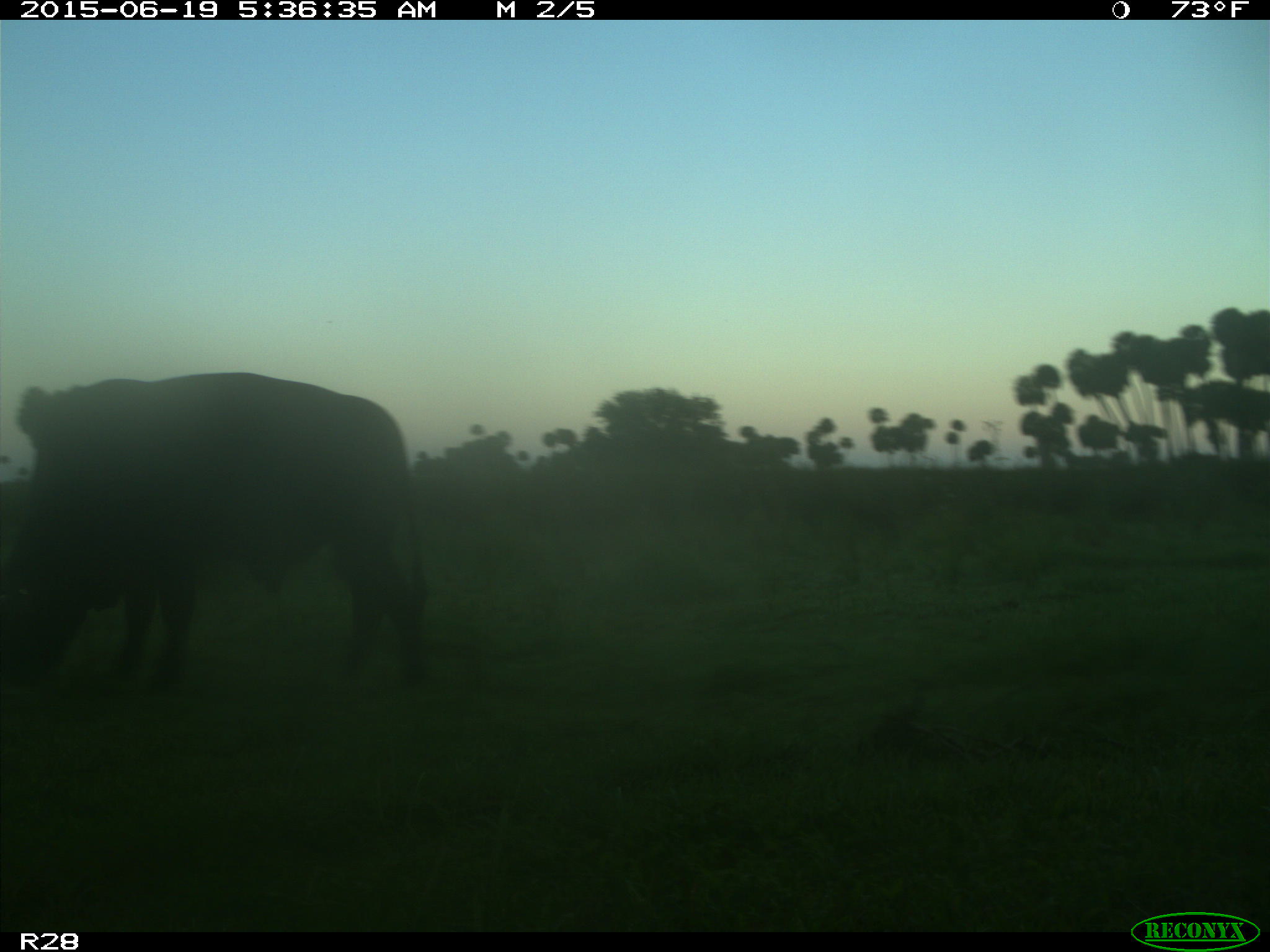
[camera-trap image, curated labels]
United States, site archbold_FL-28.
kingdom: Animalia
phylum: Chordata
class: Mammalia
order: Artiodactyla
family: Bovidae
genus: Bos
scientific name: Bos taurus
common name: domestic cow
Bos taurus (domestic cow).